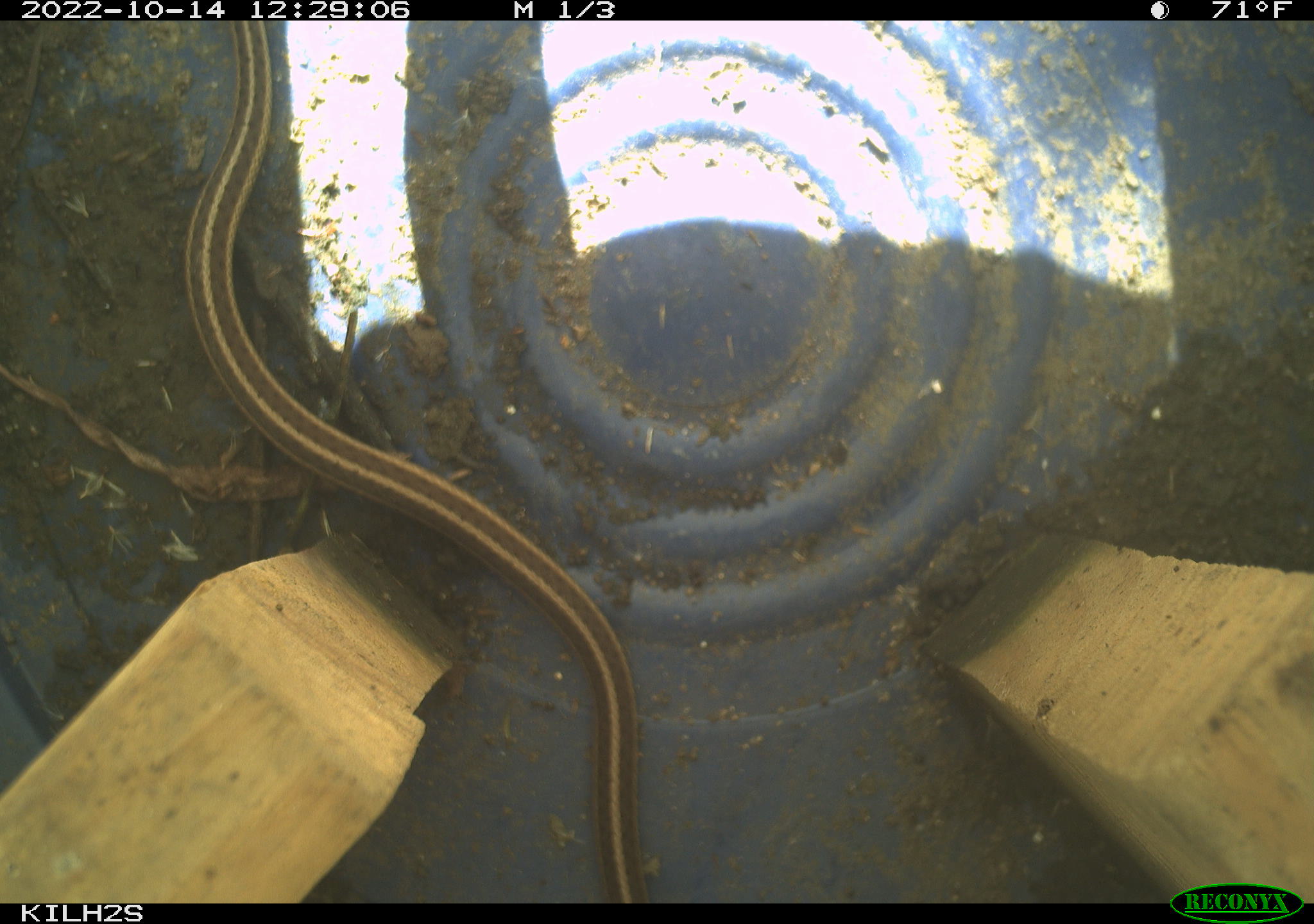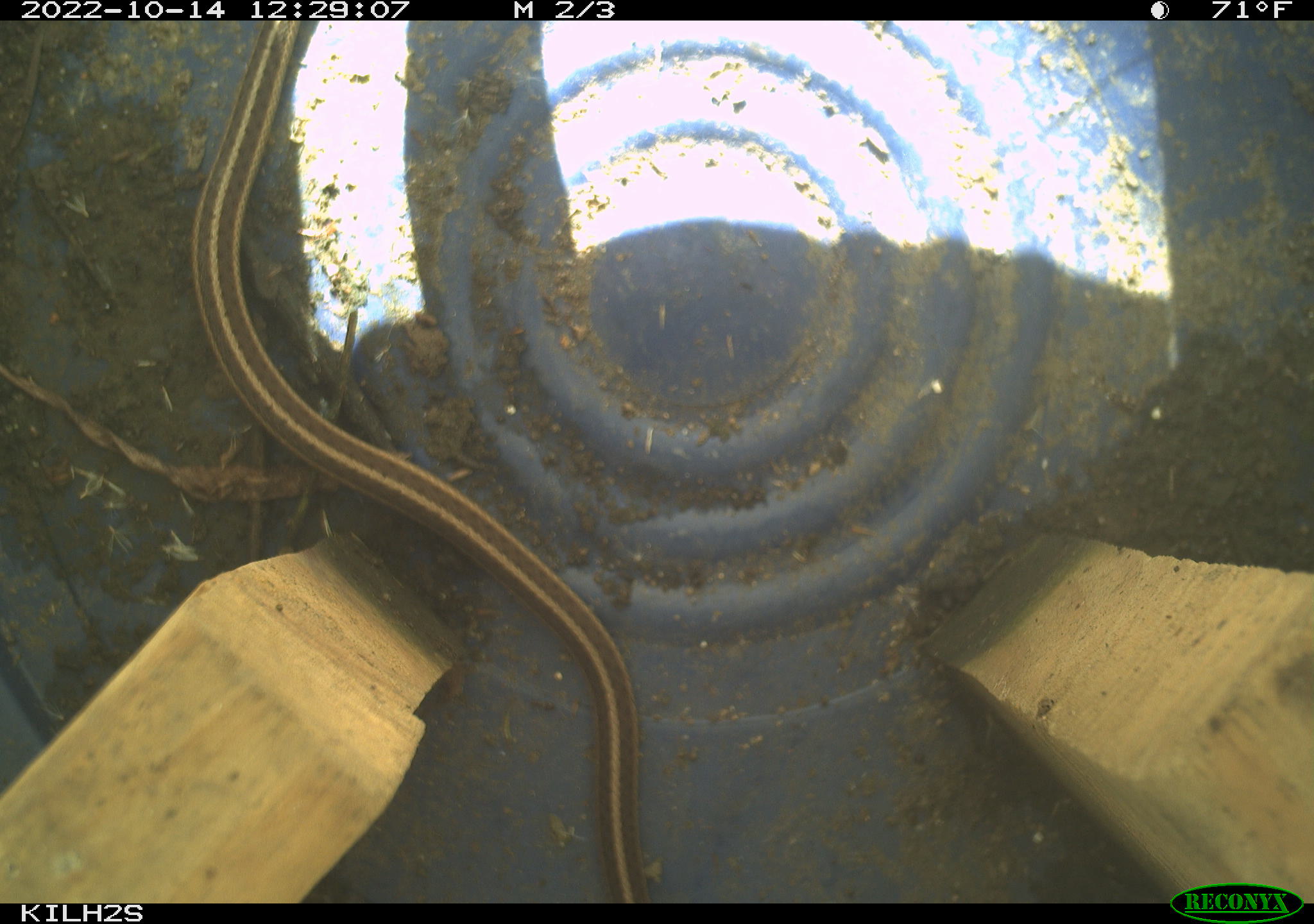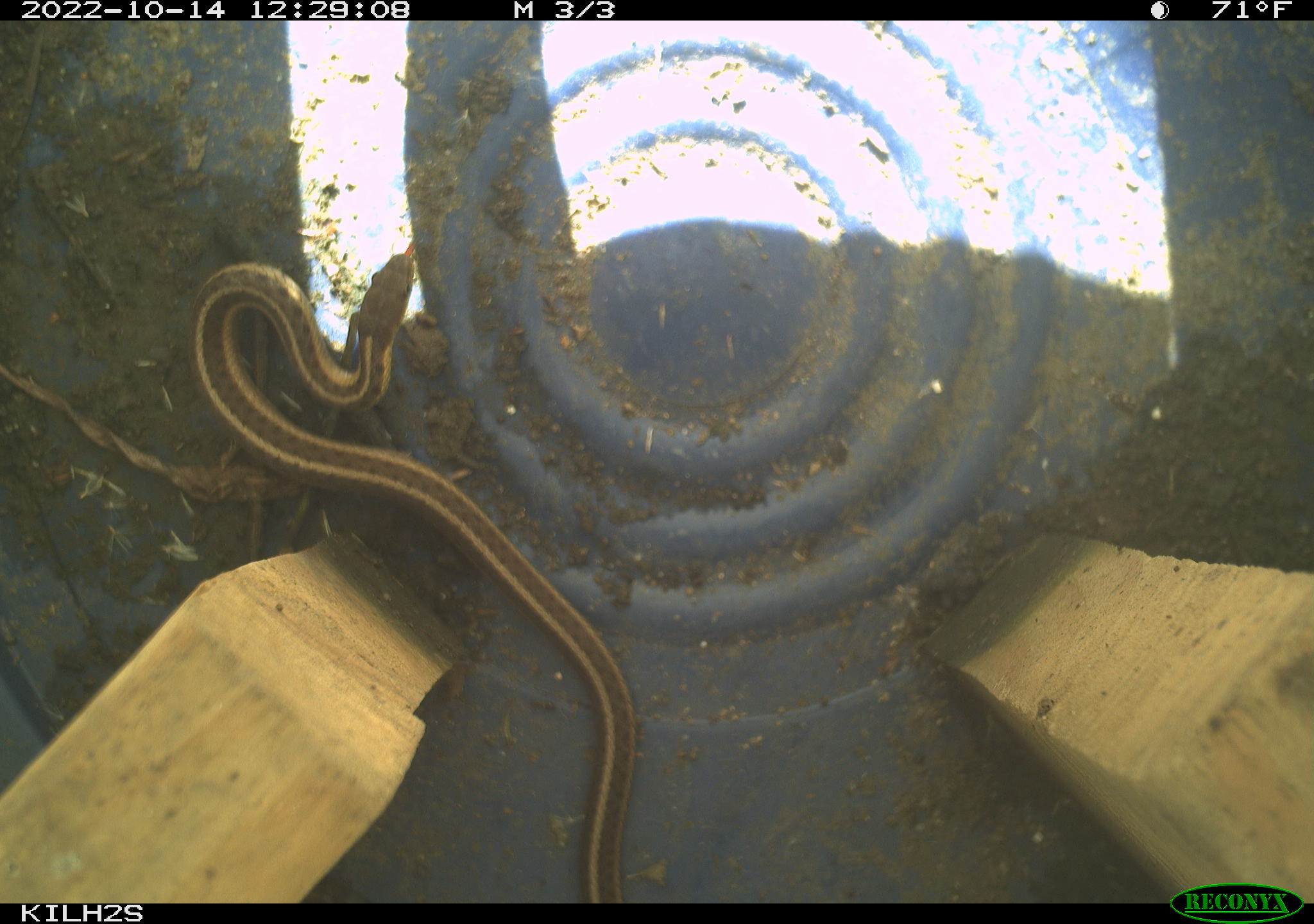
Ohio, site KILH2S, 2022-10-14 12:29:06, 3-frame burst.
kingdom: Animalia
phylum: Chordata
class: Reptilia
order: Squamata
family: Colubridae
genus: Thamnophis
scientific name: Thamnophis sirtalis sirtalis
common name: eastern gartersnake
Eastern gartersnake (Thamnophis sirtalis sirtalis).